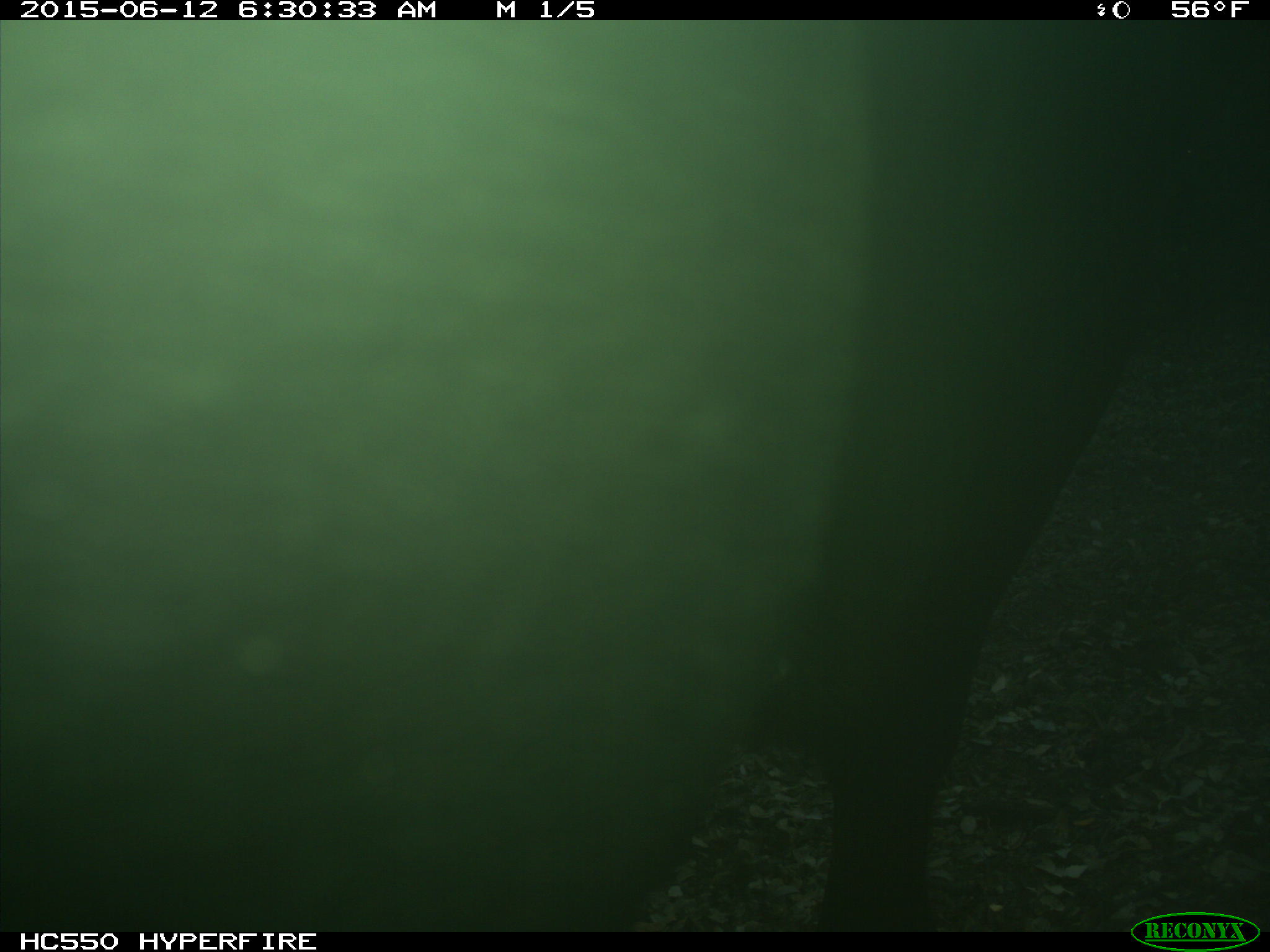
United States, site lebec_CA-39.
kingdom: Animalia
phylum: Chordata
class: Mammalia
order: Artiodactyla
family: Bovidae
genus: Bos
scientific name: Bos taurus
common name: domestic cow